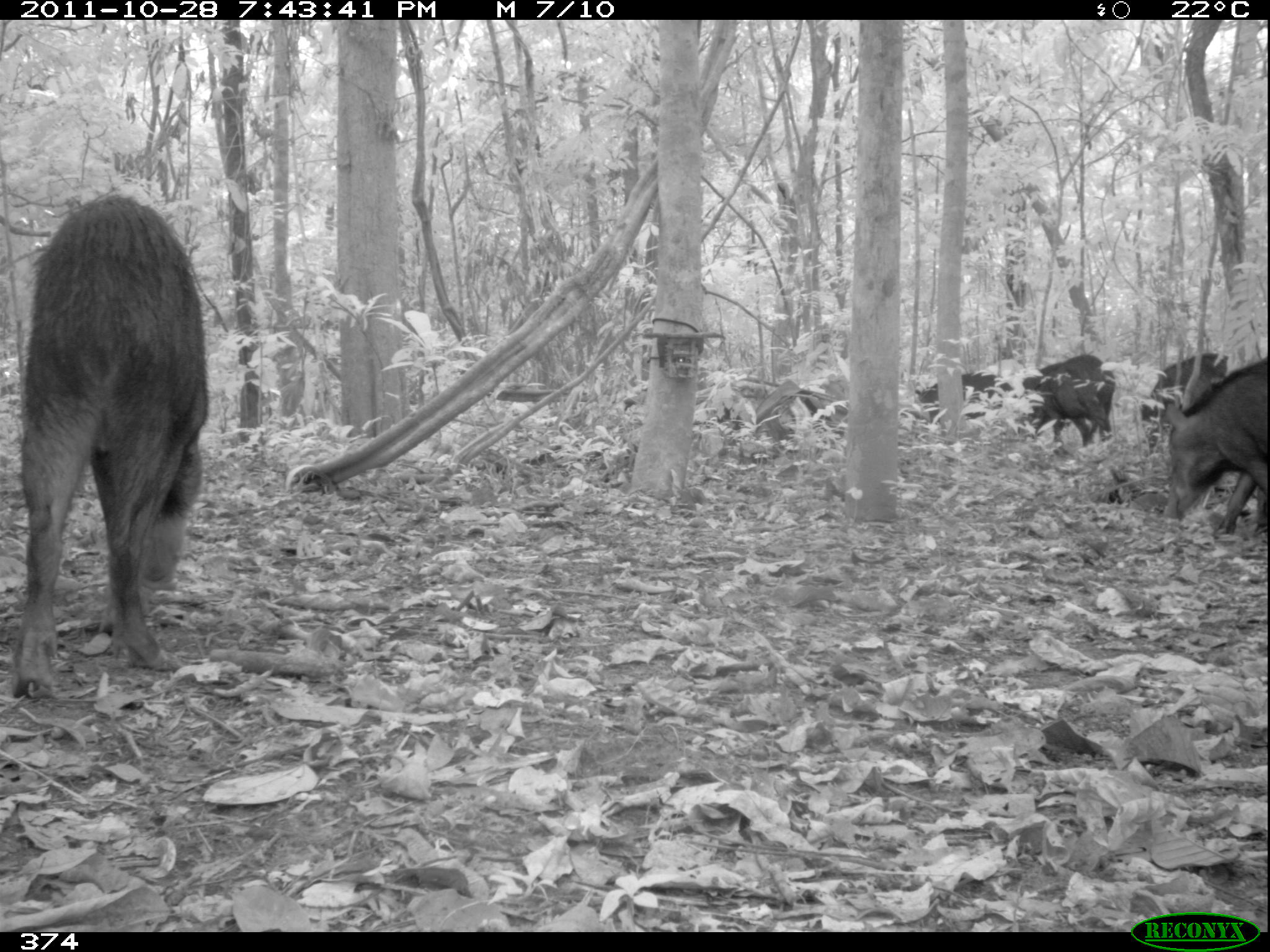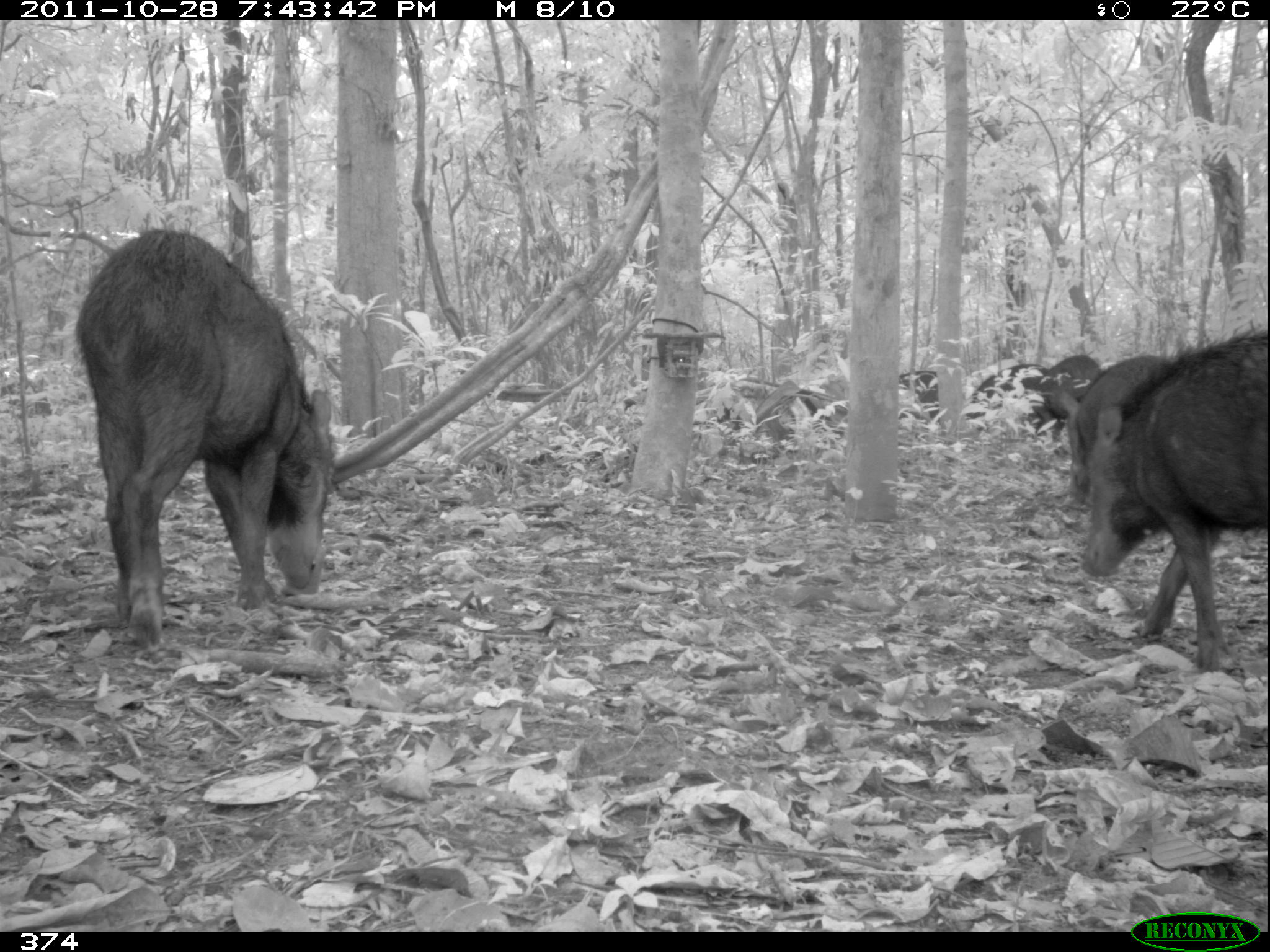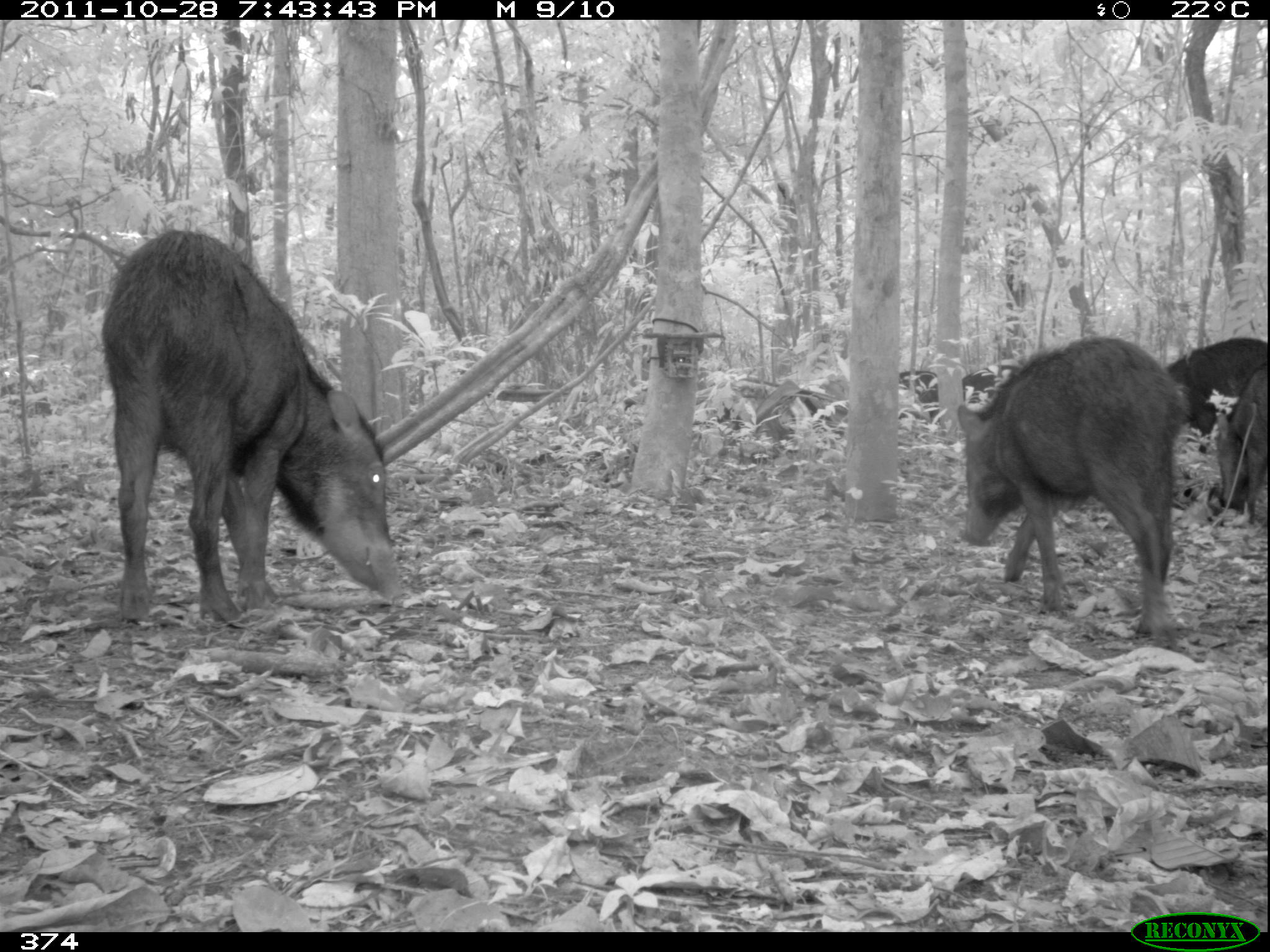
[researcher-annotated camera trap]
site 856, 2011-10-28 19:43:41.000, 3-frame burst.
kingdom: Animalia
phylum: Chordata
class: Mammalia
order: Artiodactyla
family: Tayassuidae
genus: Tayassu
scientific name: Tayassu pecari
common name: white-lipped peccary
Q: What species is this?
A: Tayassu pecari (white-lipped peccary).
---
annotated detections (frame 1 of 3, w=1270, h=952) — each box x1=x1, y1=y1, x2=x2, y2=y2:
tayassu pecari: x1=12, y1=186, x2=207, y2=698; x1=1163, y1=358, x2=1270, y2=521; x1=1023, y1=355, x2=1114, y2=445; x1=1141, y1=349, x2=1226, y2=442; x1=915, y1=372, x2=1030, y2=423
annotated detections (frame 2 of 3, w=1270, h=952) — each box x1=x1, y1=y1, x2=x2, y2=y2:
tayassu pecari: x1=74, y1=226, x2=335, y2=645; x1=1081, y1=321, x2=1267, y2=671; x1=1058, y1=352, x2=1165, y2=499; x1=968, y1=363, x2=1050, y2=429; x1=1032, y1=354, x2=1100, y2=430; x1=899, y1=369, x2=939, y2=424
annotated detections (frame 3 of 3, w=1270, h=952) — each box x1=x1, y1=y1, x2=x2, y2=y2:
tayassu pecari: x1=101, y1=228, x2=404, y2=625; x1=955, y1=335, x2=1186, y2=645; x1=1166, y1=332, x2=1270, y2=447; x1=1211, y1=367, x2=1270, y2=519; x1=961, y1=358, x2=1024, y2=414; x1=898, y1=371, x2=941, y2=428